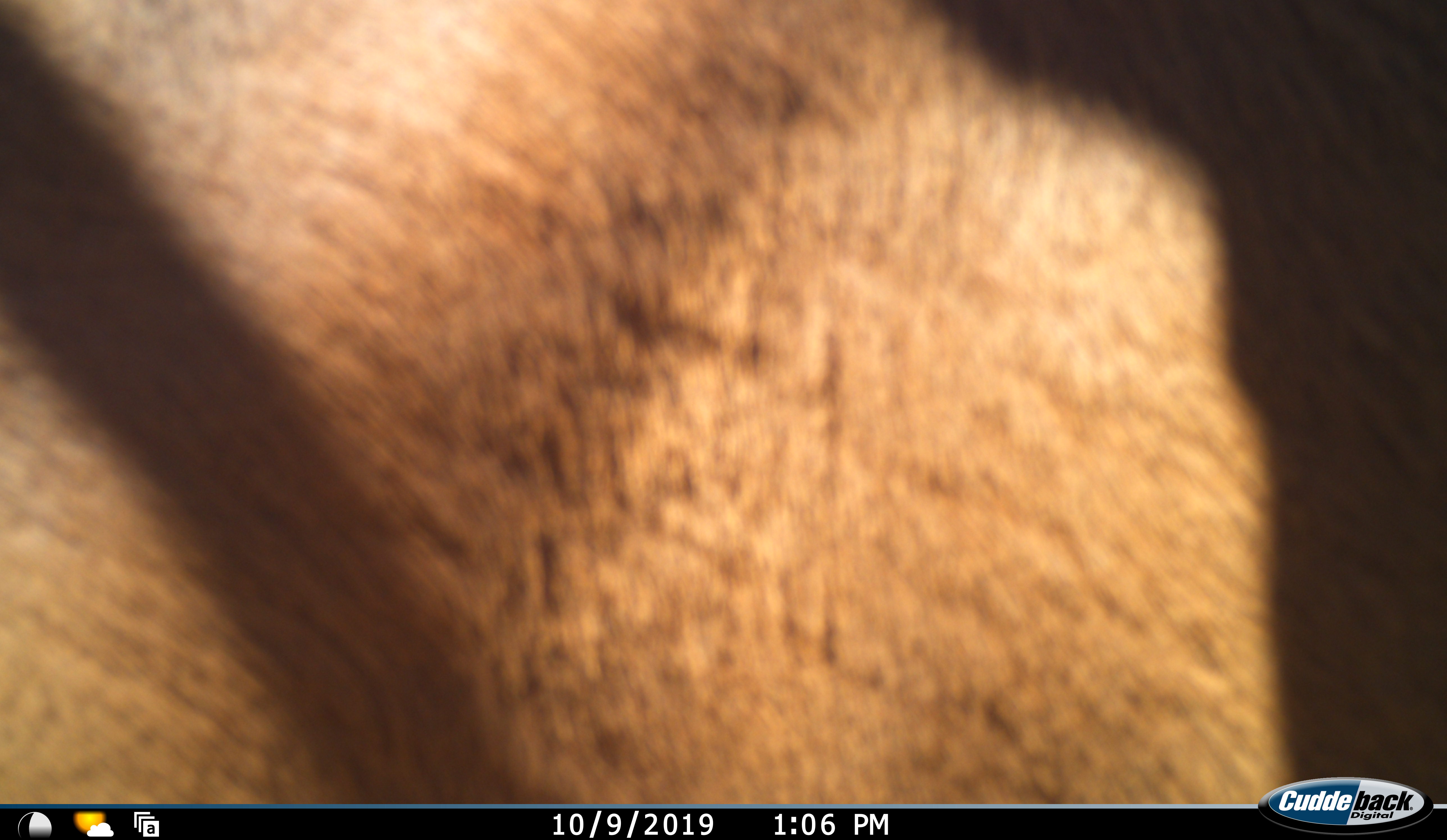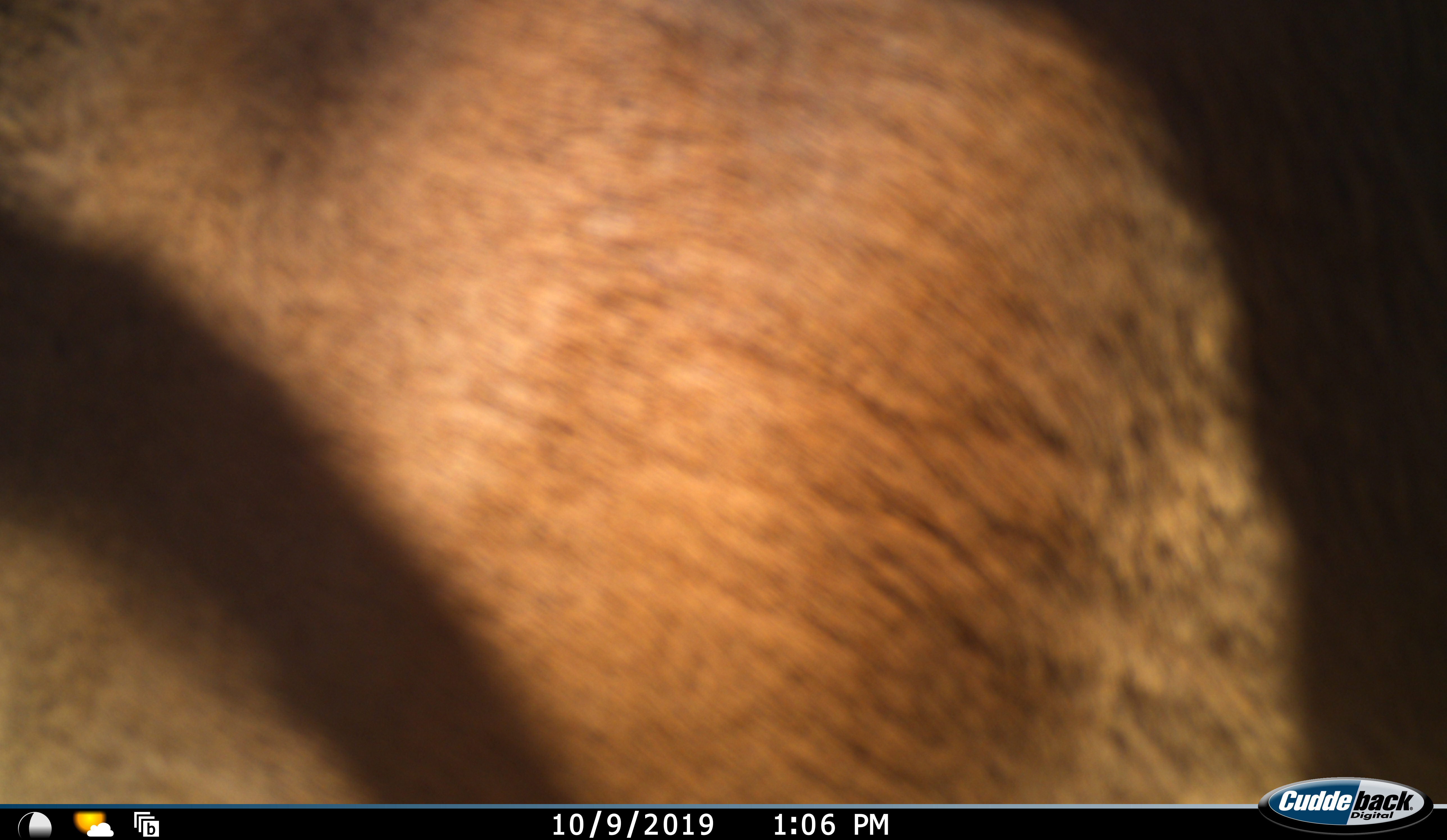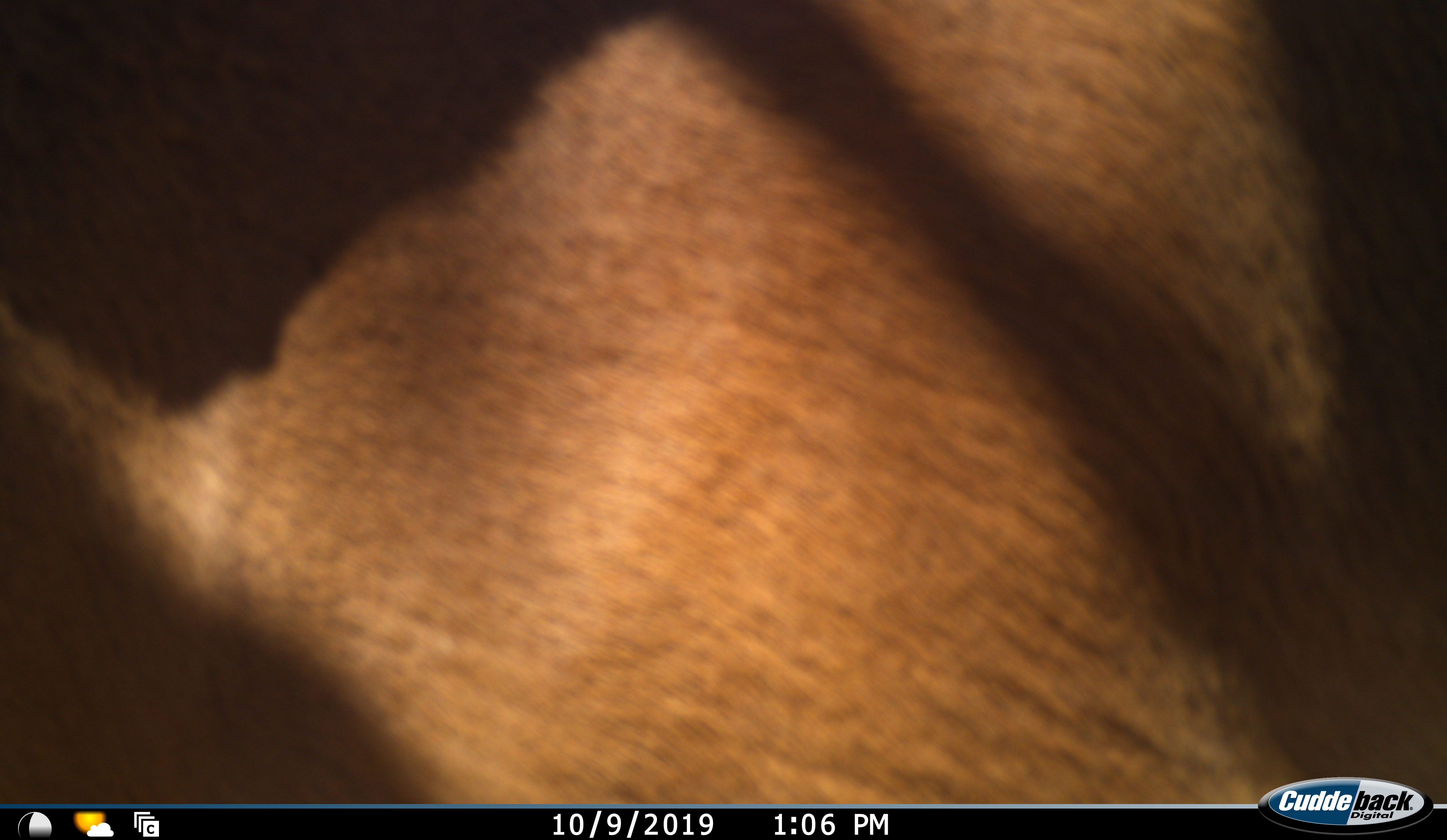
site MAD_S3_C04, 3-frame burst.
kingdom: Animalia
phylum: Chordata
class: Mammalia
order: Artiodactyla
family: Bovidae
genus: Aepyceros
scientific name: Aepyceros melampus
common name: impala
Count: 1.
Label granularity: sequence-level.